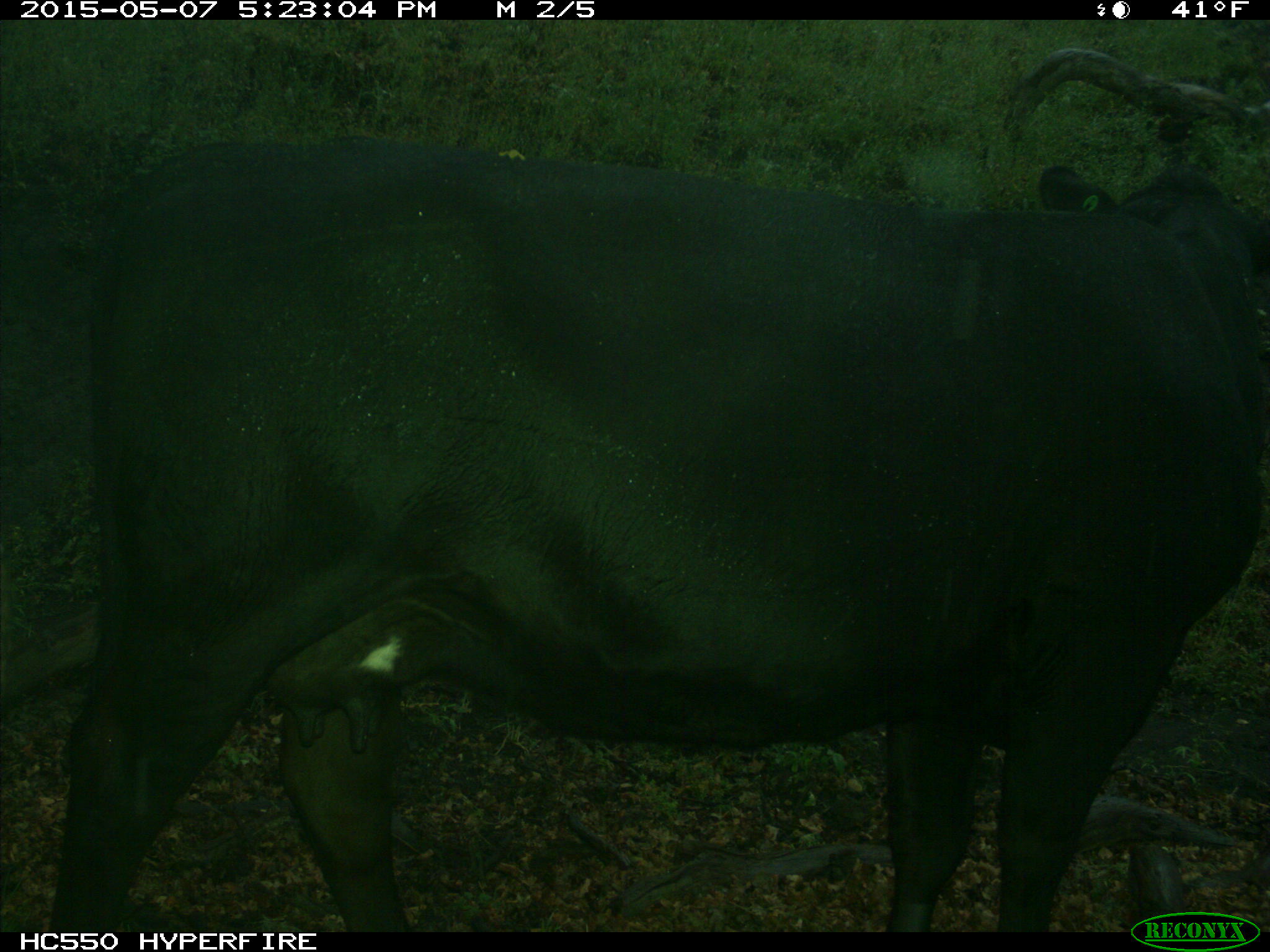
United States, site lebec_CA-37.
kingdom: Animalia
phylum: Chordata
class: Mammalia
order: Artiodactyla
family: Bovidae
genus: Bos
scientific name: Bos taurus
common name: domestic cow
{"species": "Bos taurus (domestic cow)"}